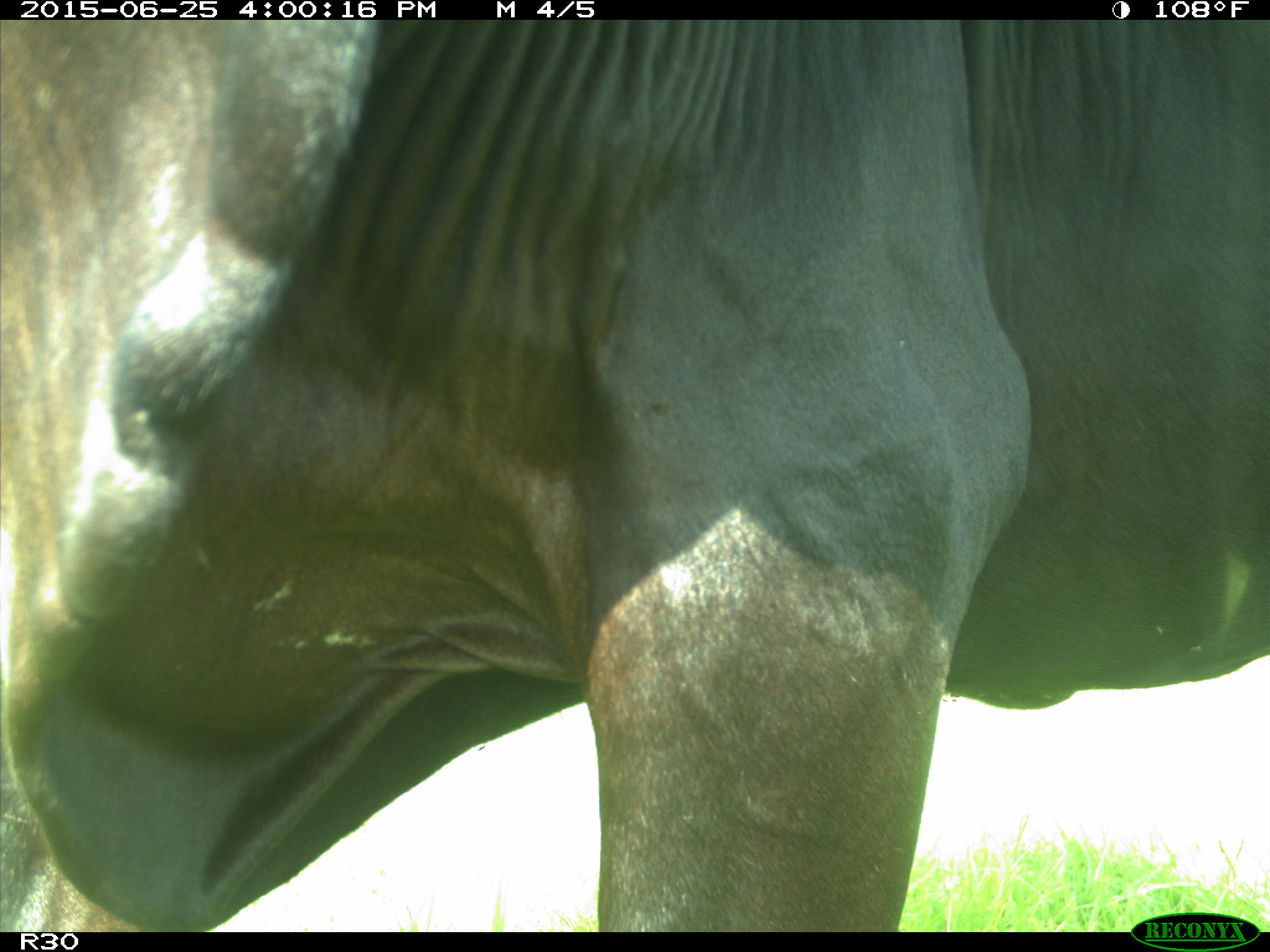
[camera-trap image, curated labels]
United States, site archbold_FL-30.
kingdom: Animalia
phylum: Chordata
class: Mammalia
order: Artiodactyla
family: Bovidae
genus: Bos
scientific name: Bos taurus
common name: domestic cow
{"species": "Bos taurus (domestic cow)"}